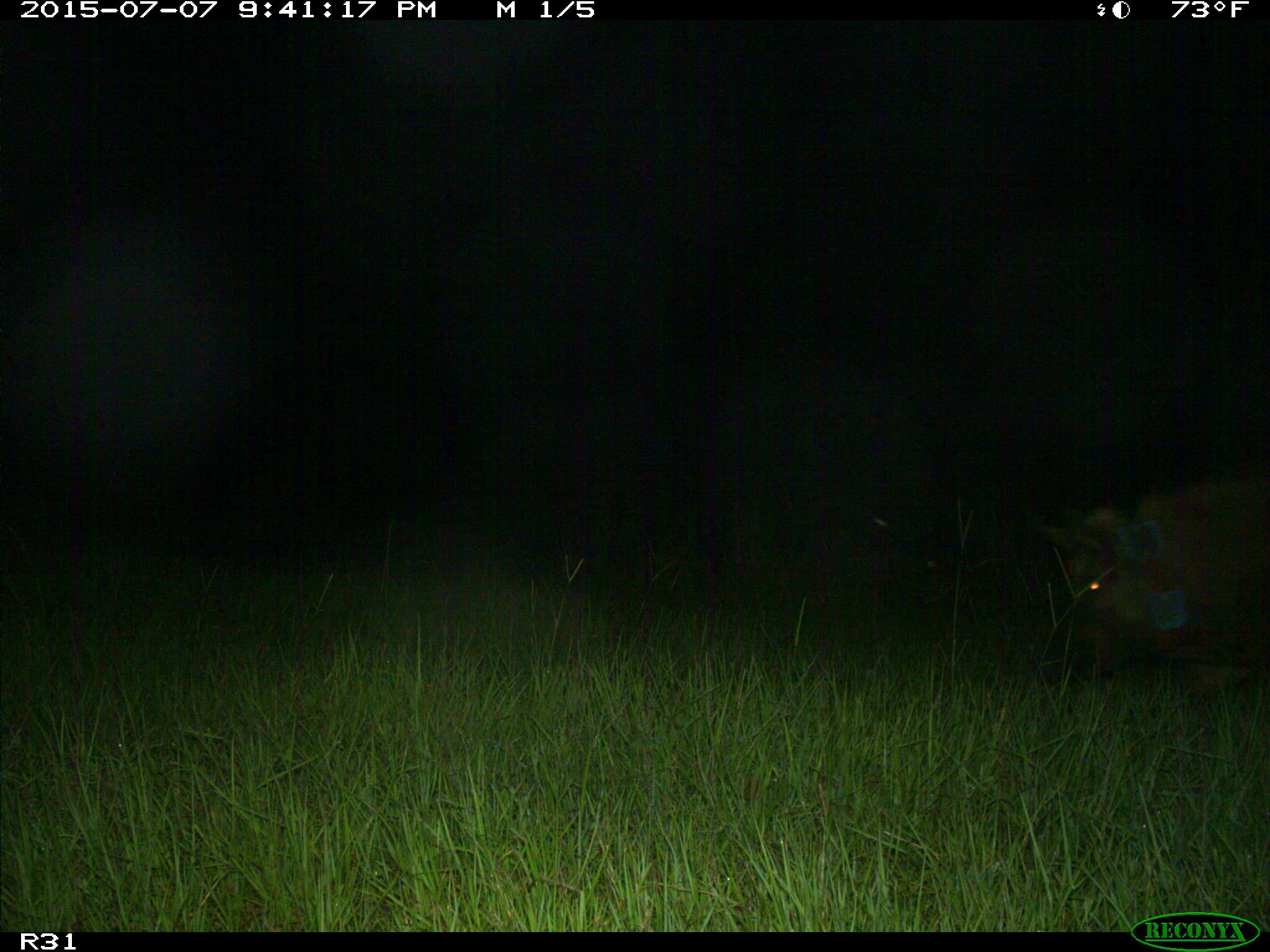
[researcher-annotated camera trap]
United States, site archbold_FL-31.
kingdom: Animalia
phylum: Chordata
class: Mammalia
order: Artiodactyla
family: Suidae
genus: Sus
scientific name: Sus scrofa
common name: wild boar